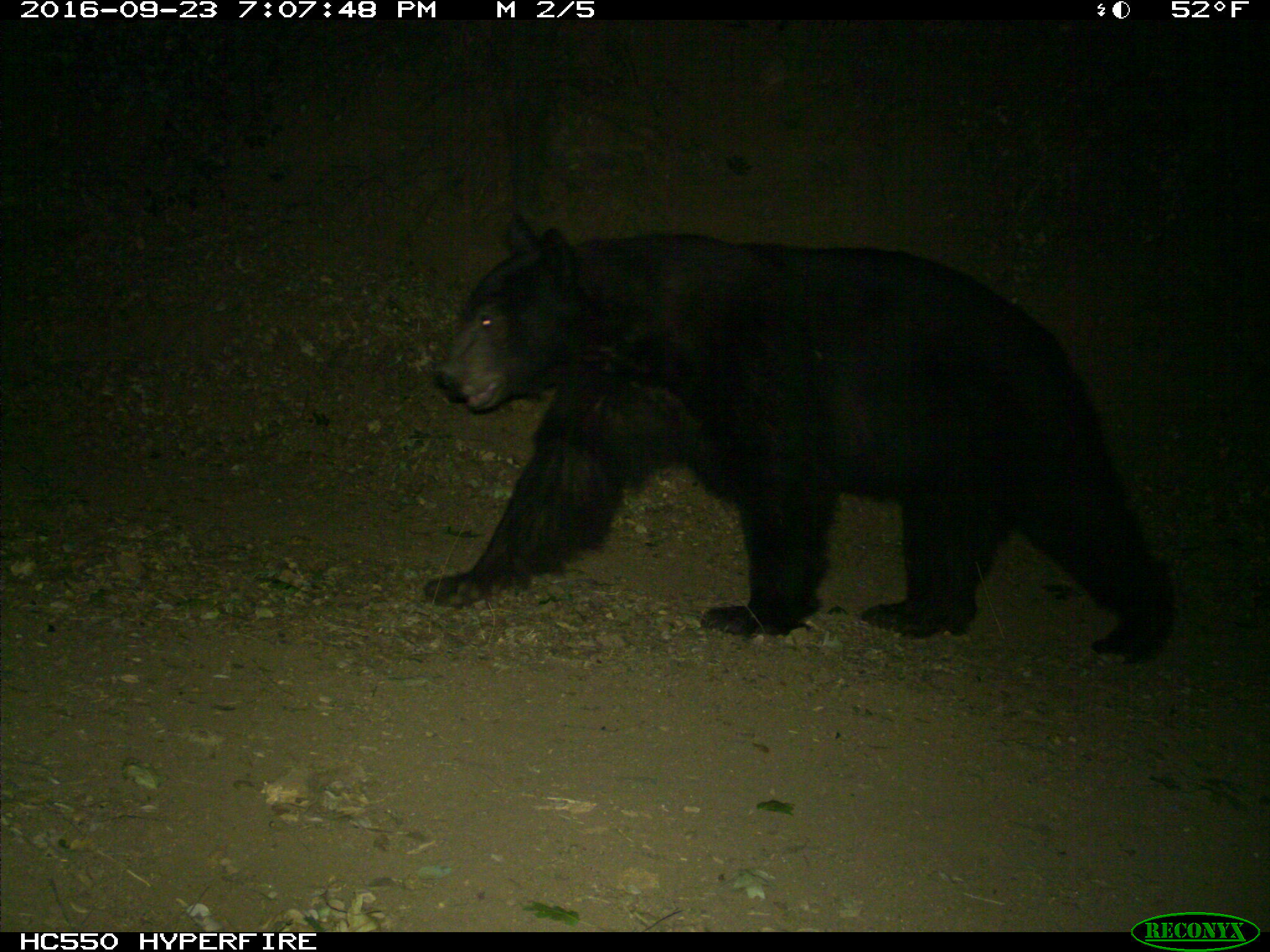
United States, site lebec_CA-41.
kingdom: Animalia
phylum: Chordata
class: Mammalia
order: Carnivora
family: Ursidae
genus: Ursus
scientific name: Ursus americanus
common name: american black bear